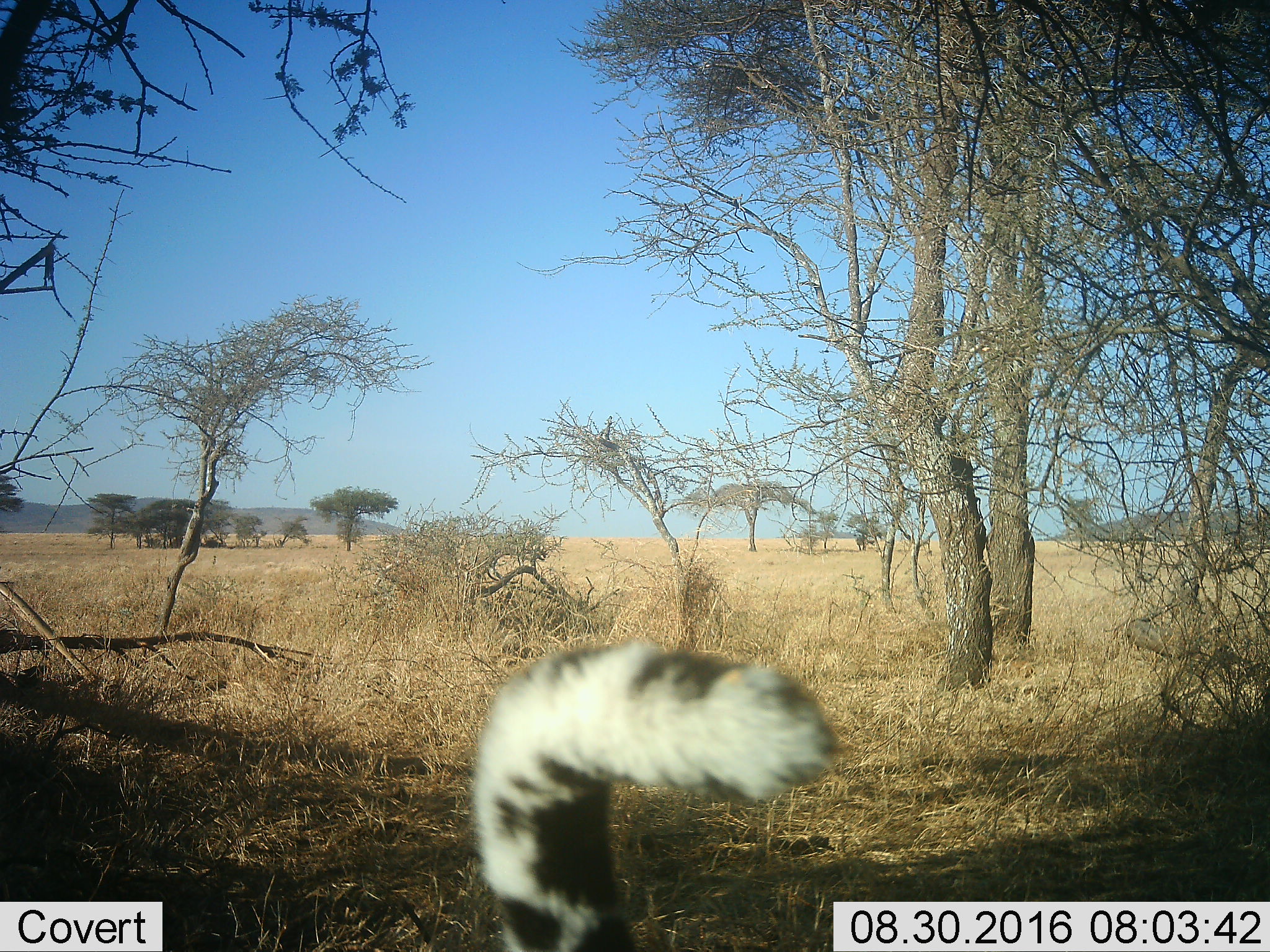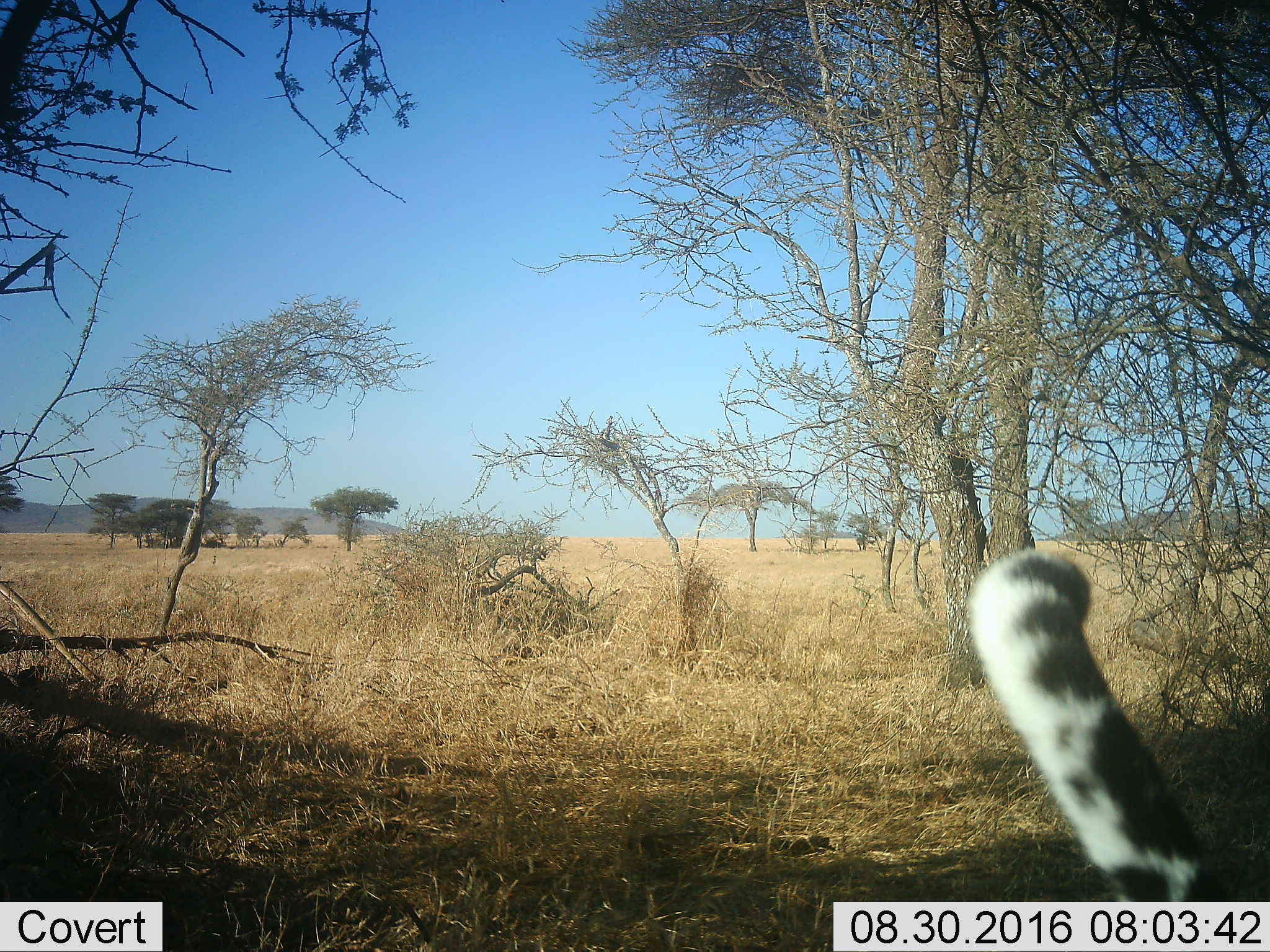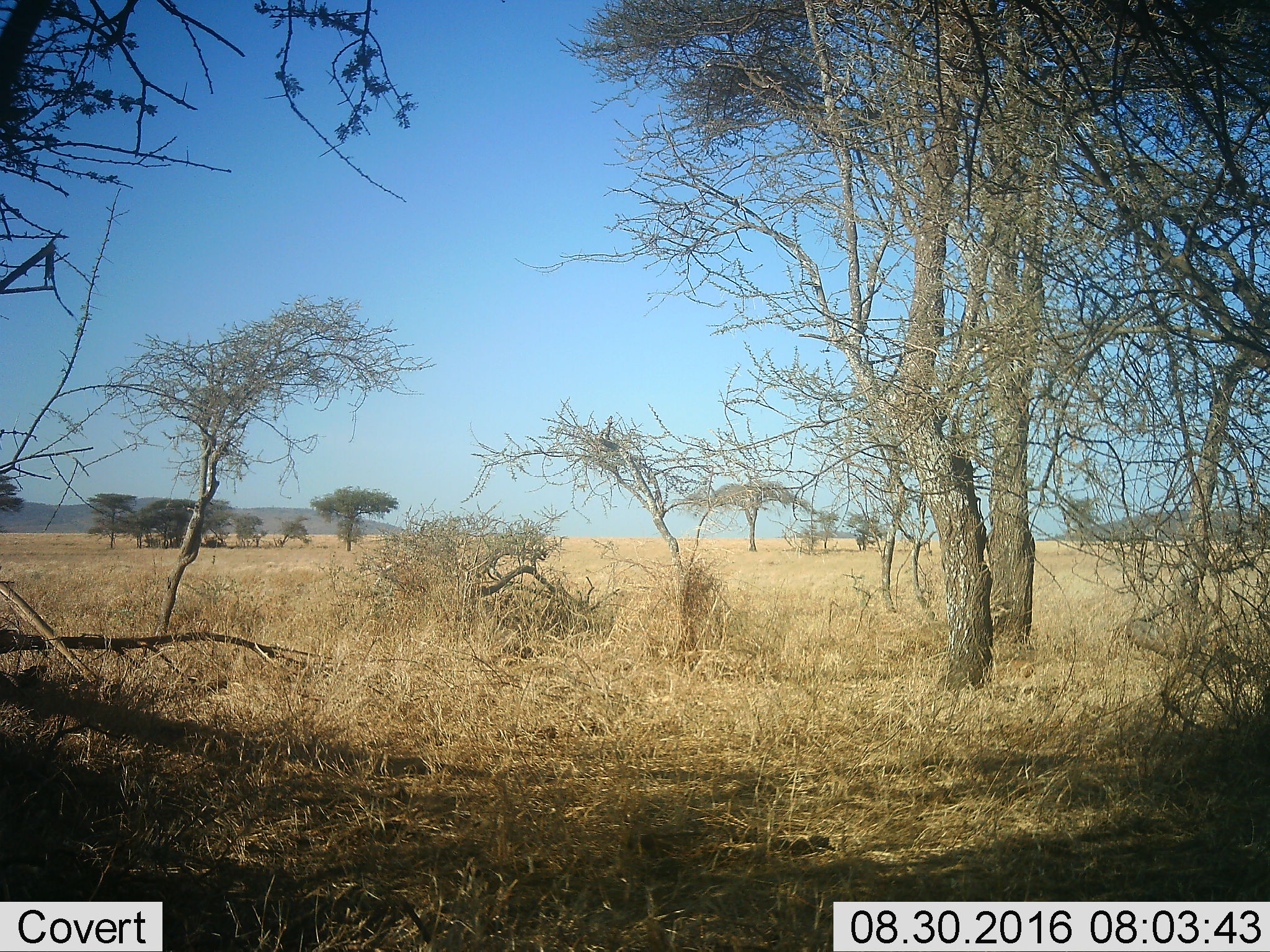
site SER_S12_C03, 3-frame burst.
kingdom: Animalia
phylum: Chordata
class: Mammalia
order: Carnivora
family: Felidae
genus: Panthera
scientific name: Panthera pardus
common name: leopard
Leopard (Panthera pardus), count 1. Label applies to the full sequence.